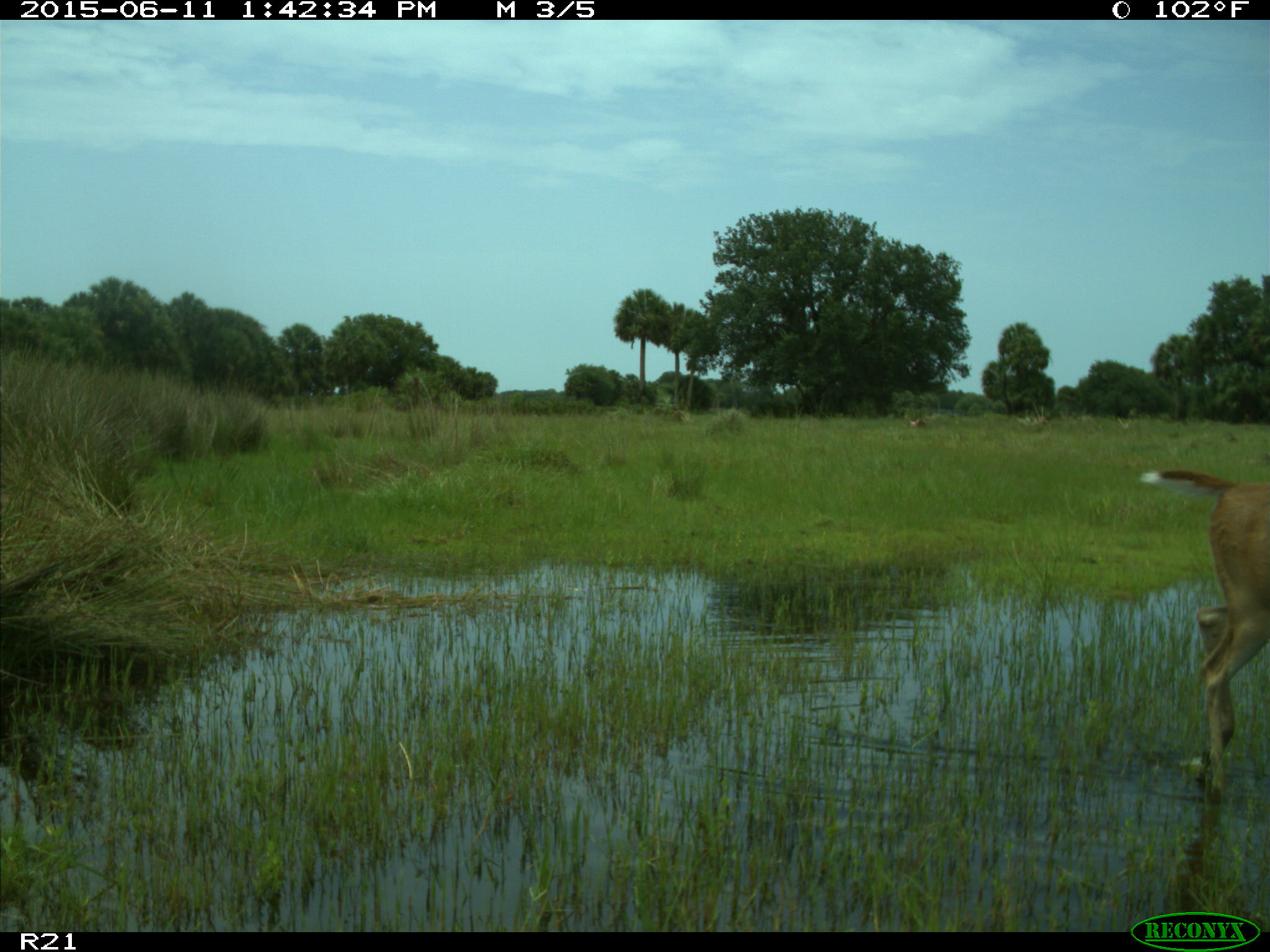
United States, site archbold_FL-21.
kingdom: Animalia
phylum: Chordata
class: Mammalia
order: Artiodactyla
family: Cervidae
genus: Odocoileus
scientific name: Odocoileus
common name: deer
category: unidentified deer